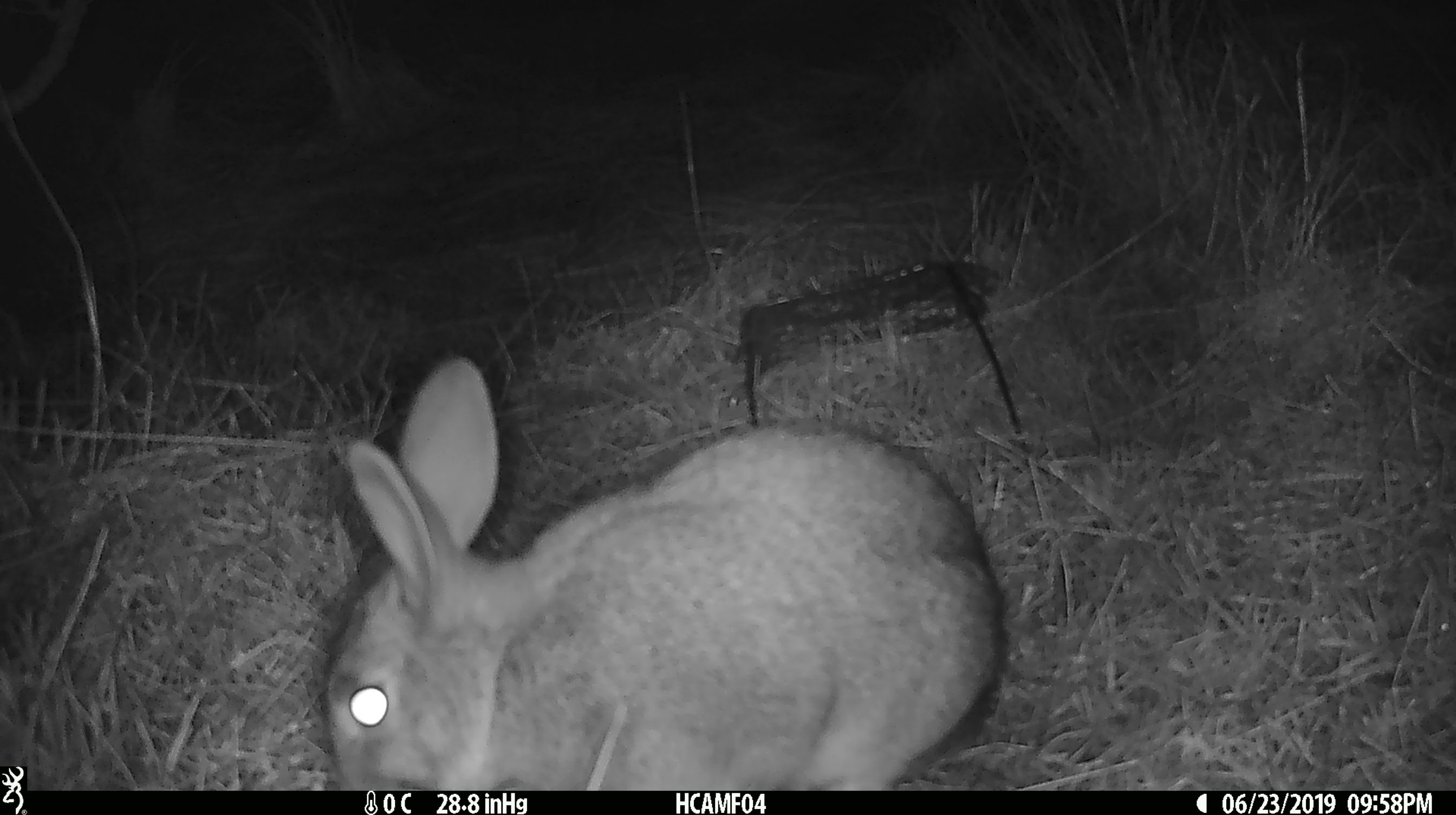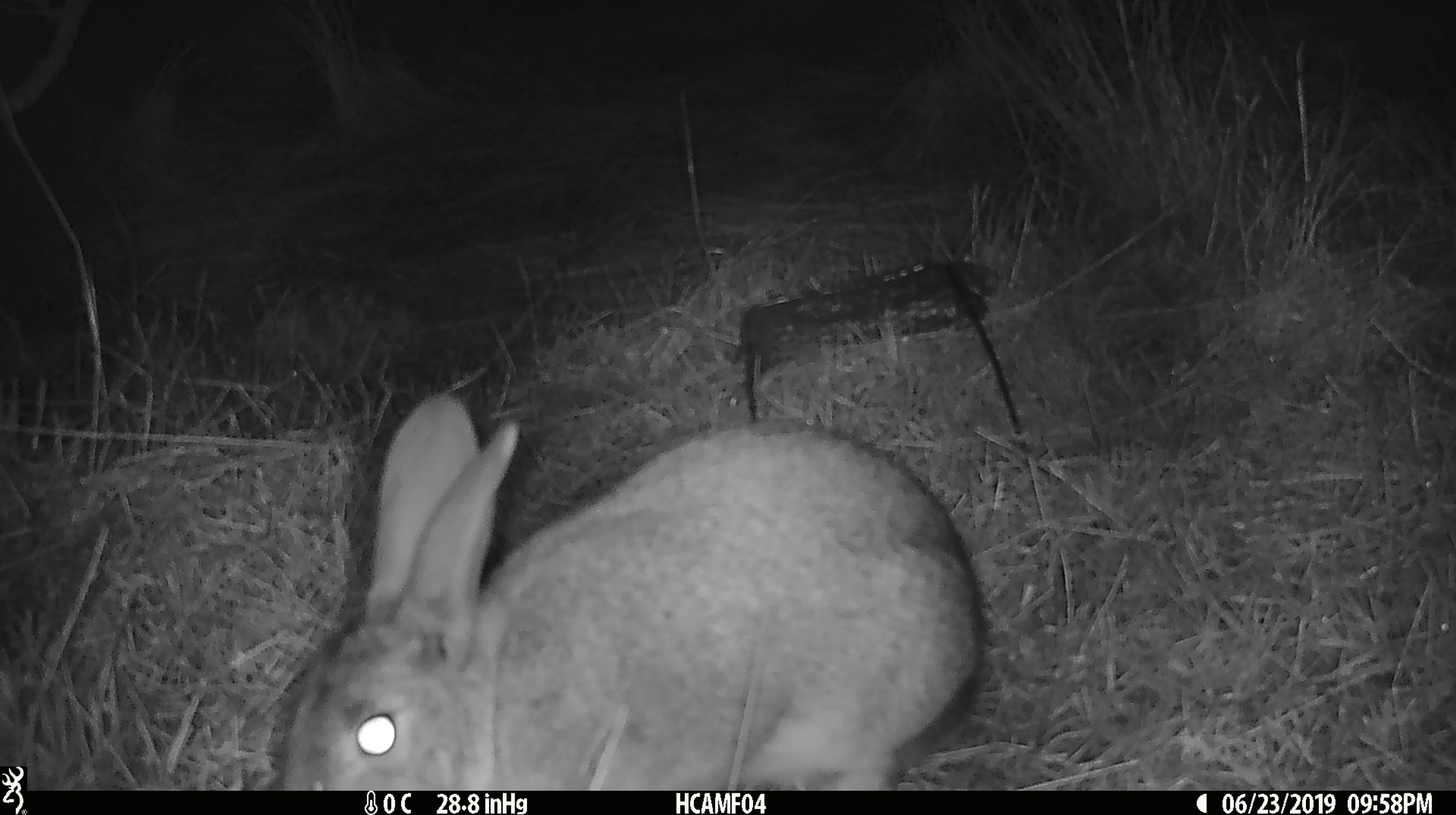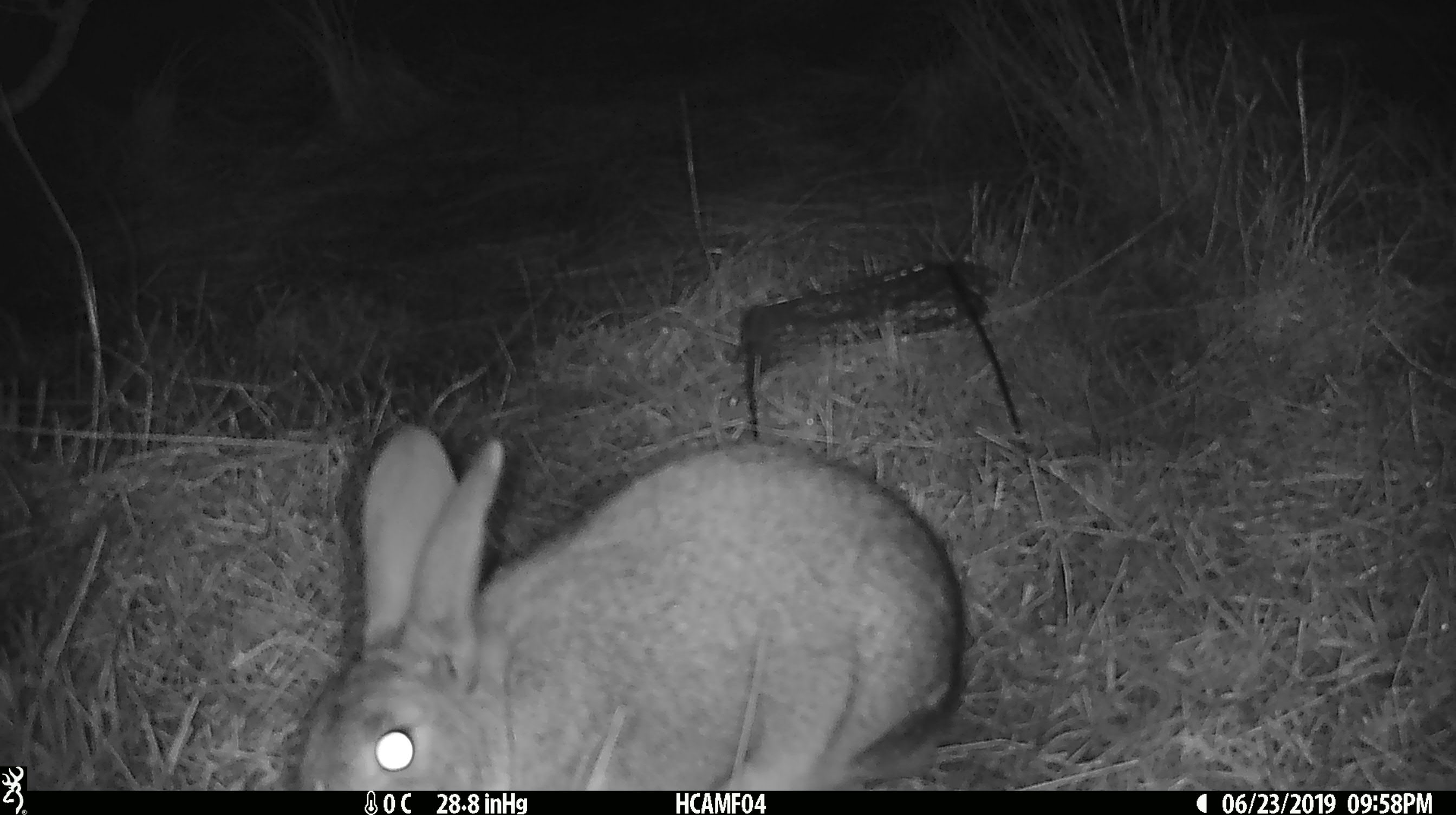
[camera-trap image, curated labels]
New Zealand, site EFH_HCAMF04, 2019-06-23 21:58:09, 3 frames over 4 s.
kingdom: Animalia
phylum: Chordata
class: Mammalia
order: Lagomorpha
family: Leporidae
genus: Lepus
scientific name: Lepus europaeus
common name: brown hare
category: hare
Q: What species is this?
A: Hare (brown hare) (Lepus europaeus).